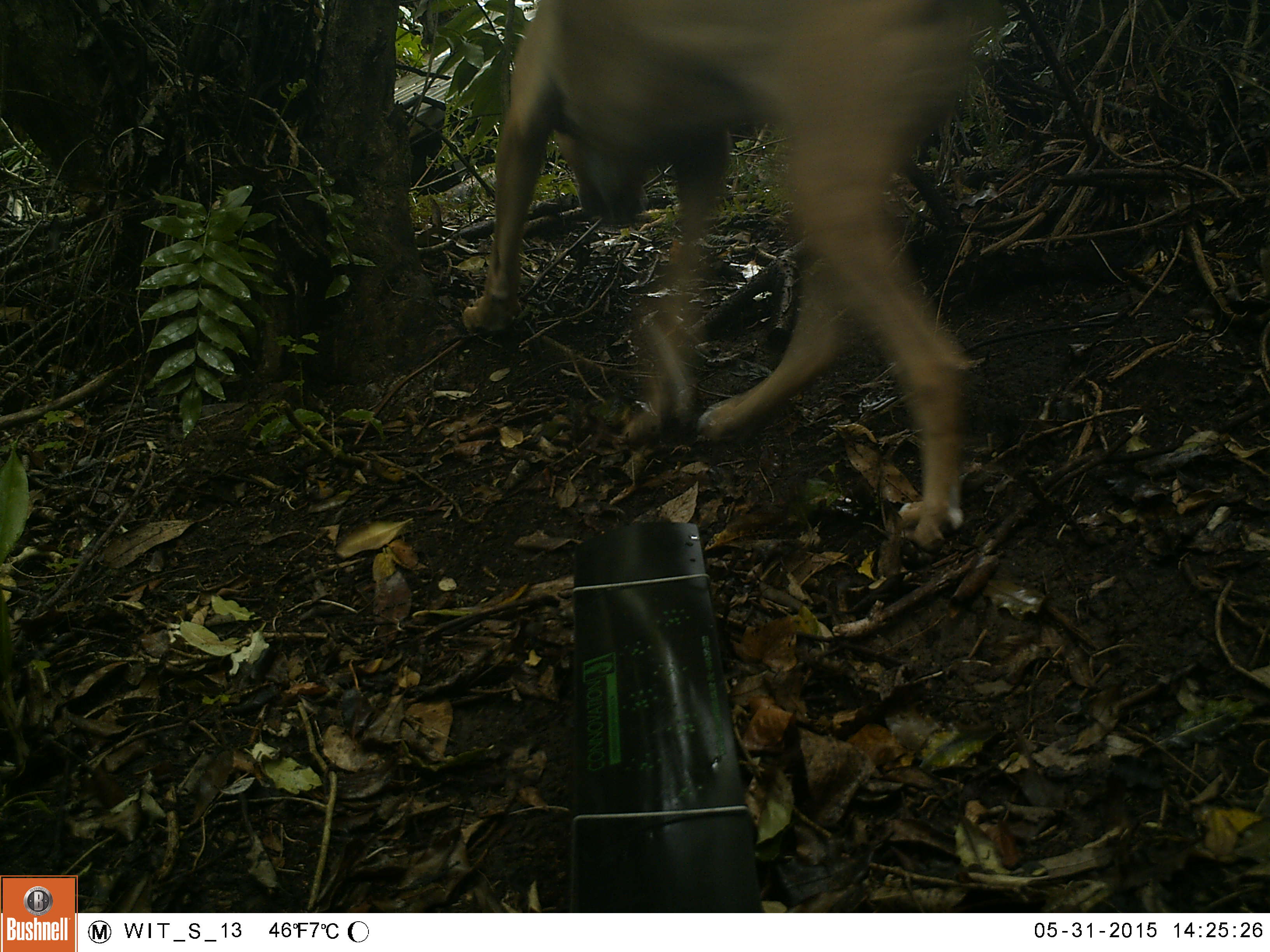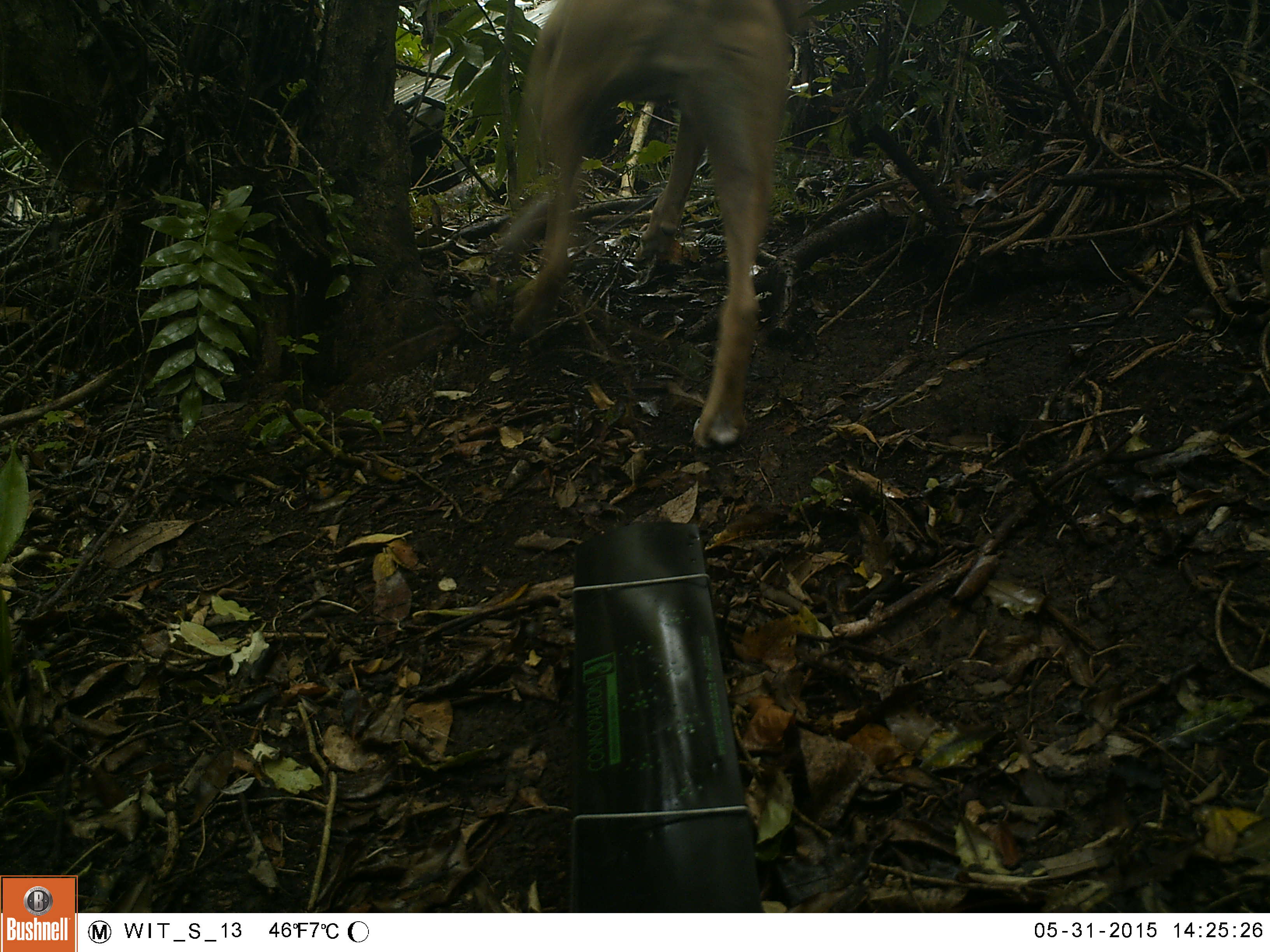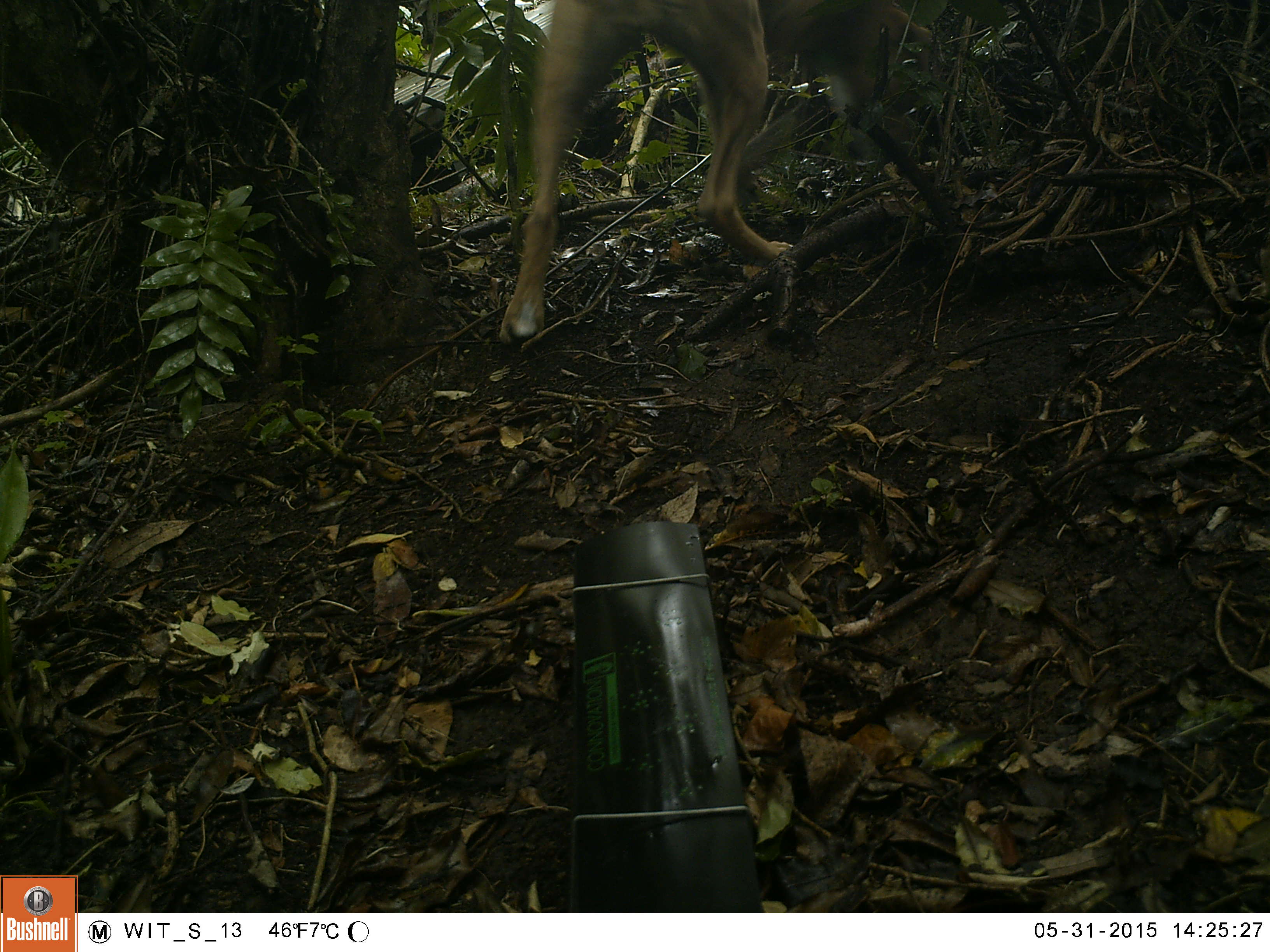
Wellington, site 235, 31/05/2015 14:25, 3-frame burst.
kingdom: Animalia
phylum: Chordata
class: Mammalia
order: Carnivora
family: Canidae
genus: Canis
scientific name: Canis familiaris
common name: dog